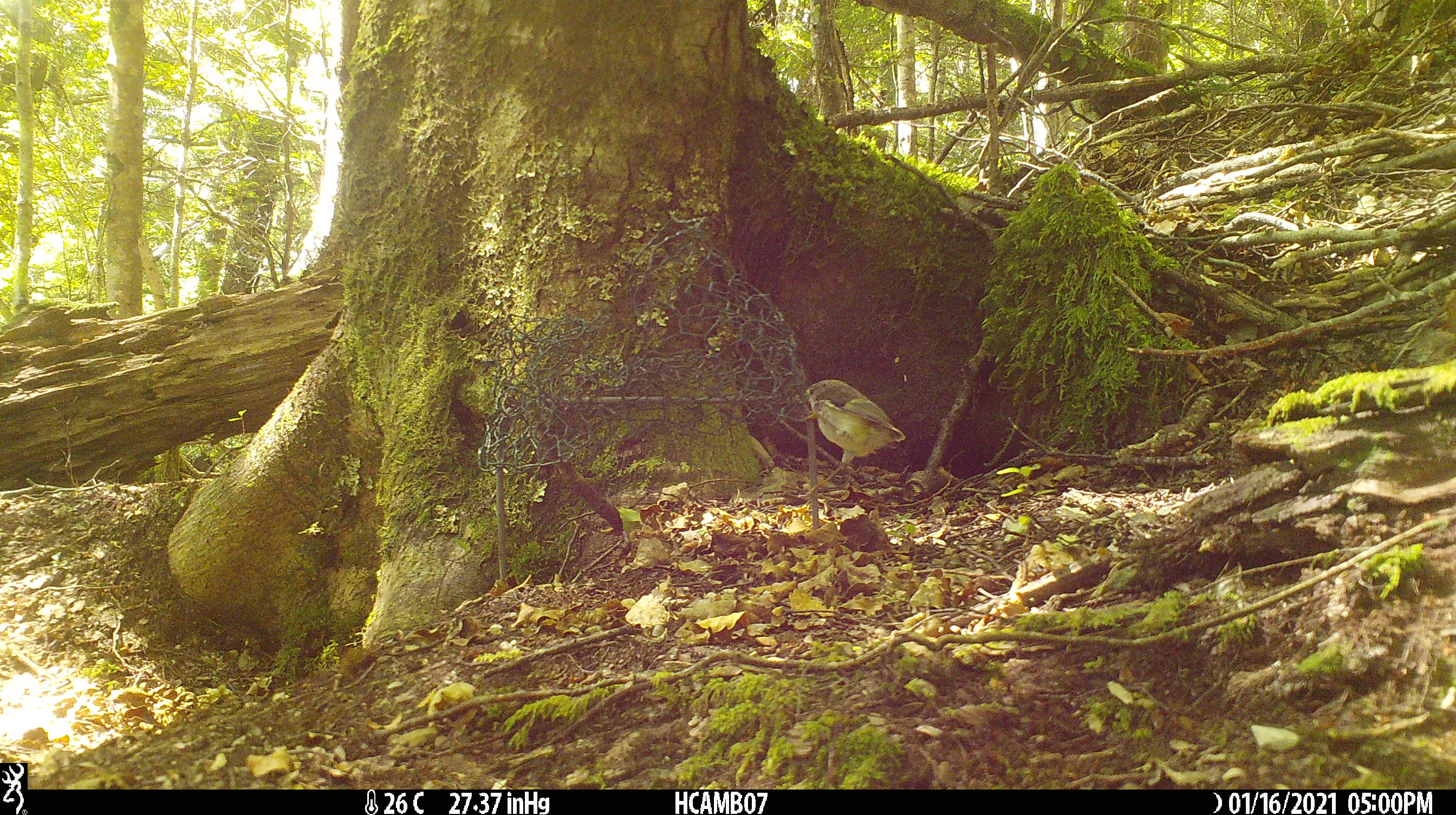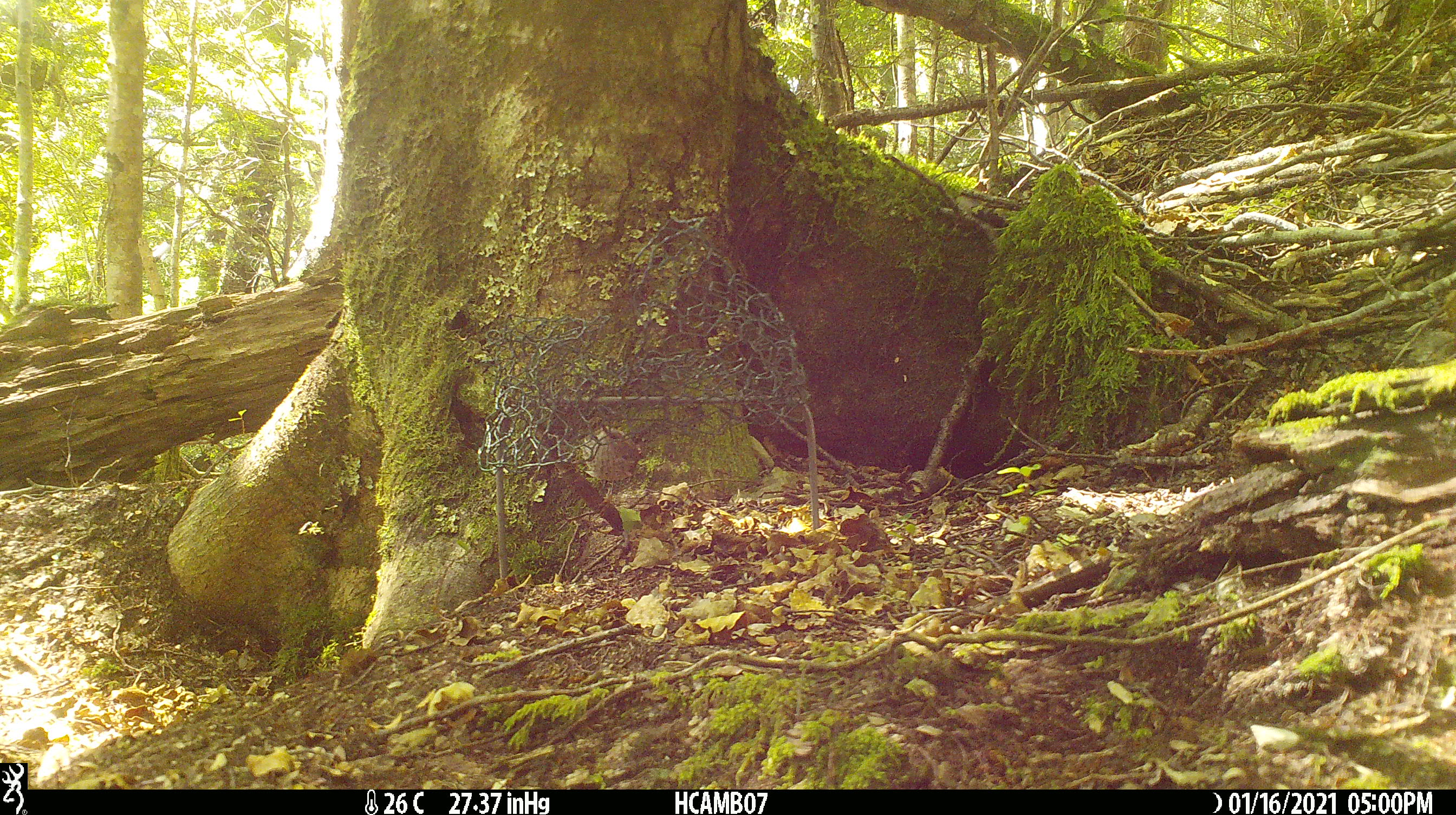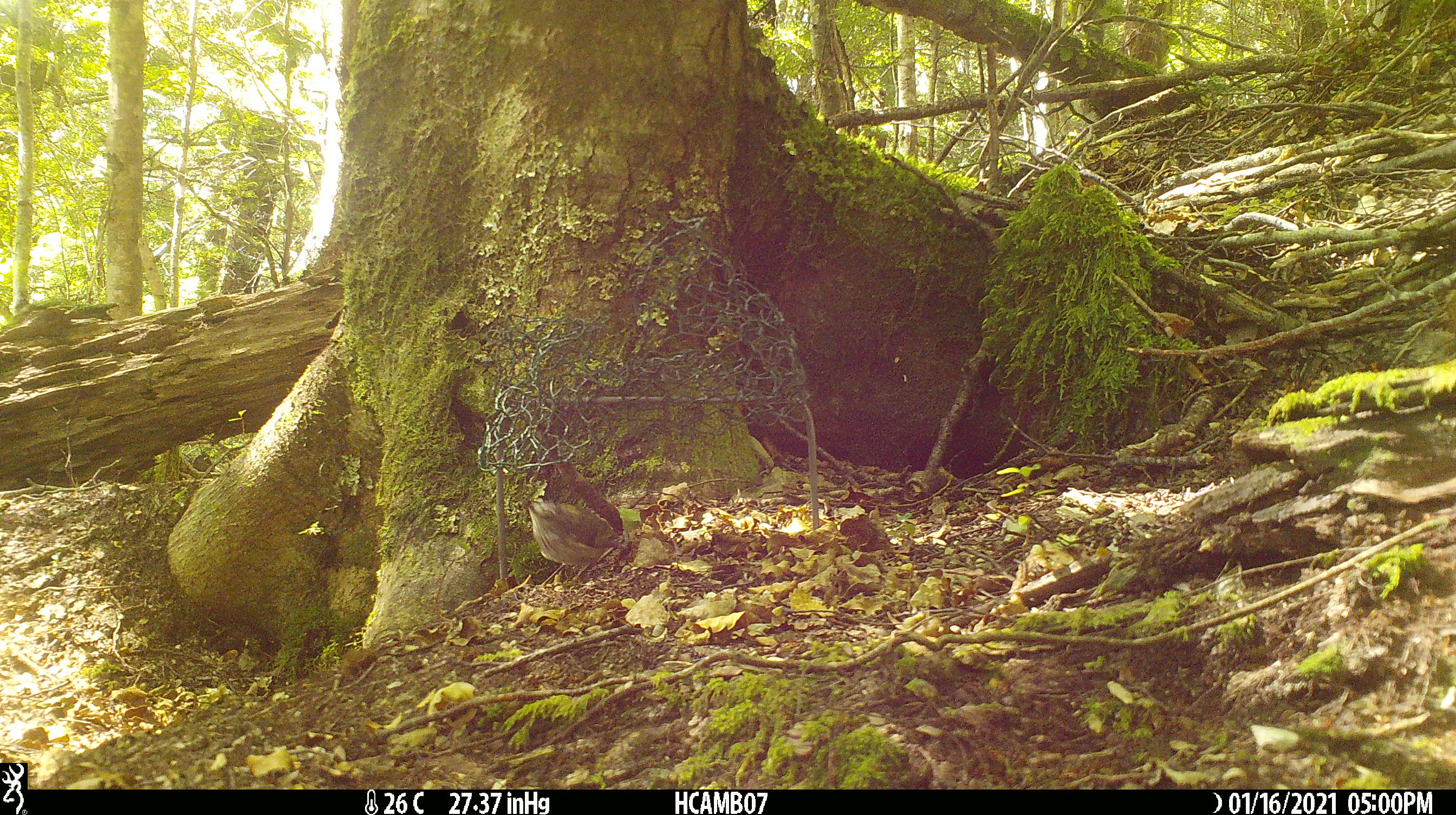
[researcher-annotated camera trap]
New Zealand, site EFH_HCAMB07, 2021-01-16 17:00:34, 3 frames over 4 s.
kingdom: Animalia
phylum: Chordata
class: Aves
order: Passeriformes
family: Acanthisittidae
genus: Acanthisitta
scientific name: Acanthisitta chloris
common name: rifleman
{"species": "rifleman (Acanthisitta chloris)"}